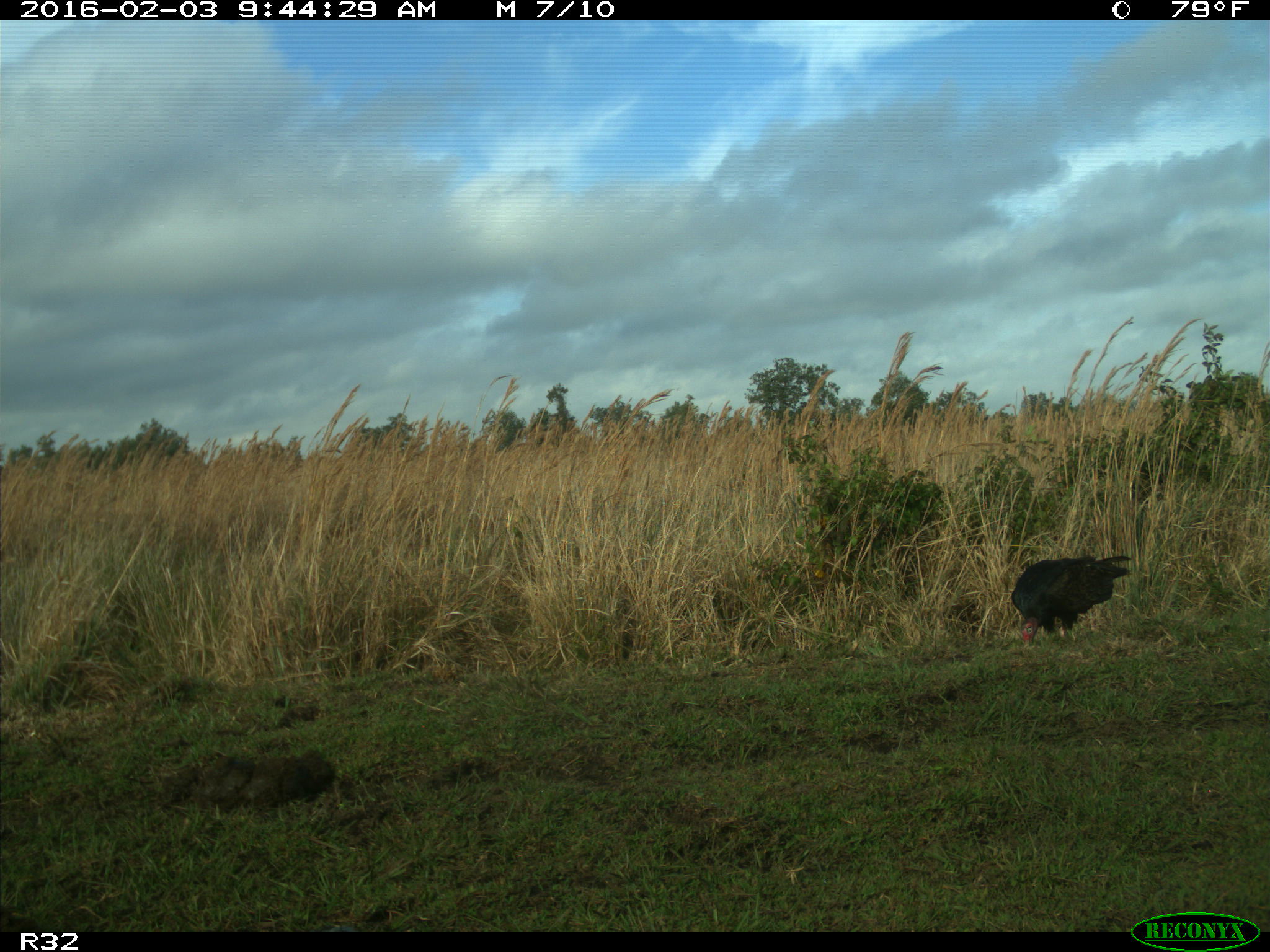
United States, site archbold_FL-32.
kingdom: Animalia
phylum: Chordata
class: Aves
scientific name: Aves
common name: birds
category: unidentified bird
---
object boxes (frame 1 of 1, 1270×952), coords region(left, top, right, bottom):
animal: region(1011, 555, 1134, 650)